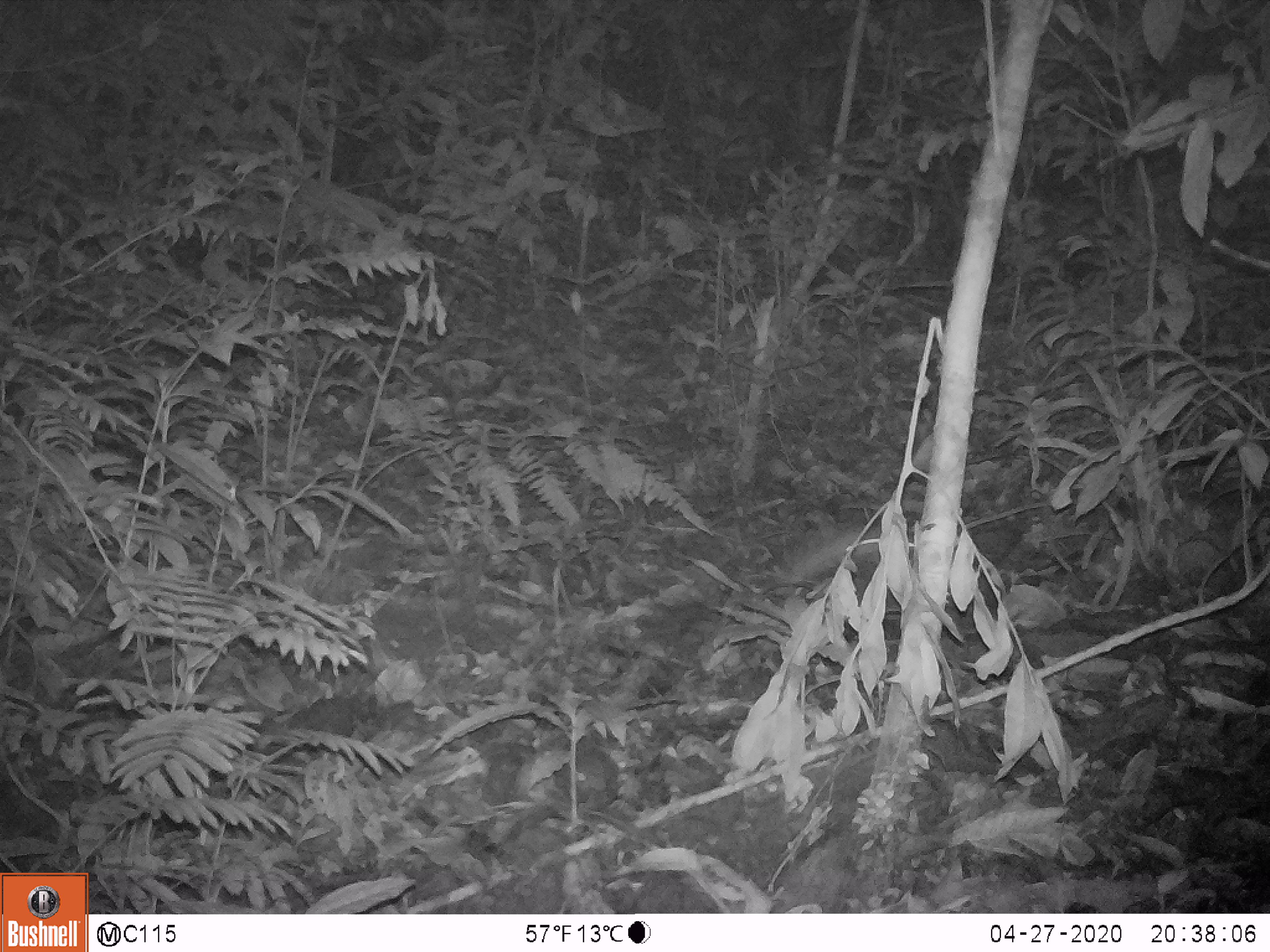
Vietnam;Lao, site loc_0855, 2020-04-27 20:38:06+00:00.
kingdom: Animalia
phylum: Chordata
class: Mammalia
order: Rodentia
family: Muridae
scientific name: Muridae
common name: old-world mice and rats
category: unidentified murid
Unidentified murid (old-world mice and rats) (Muridae). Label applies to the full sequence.